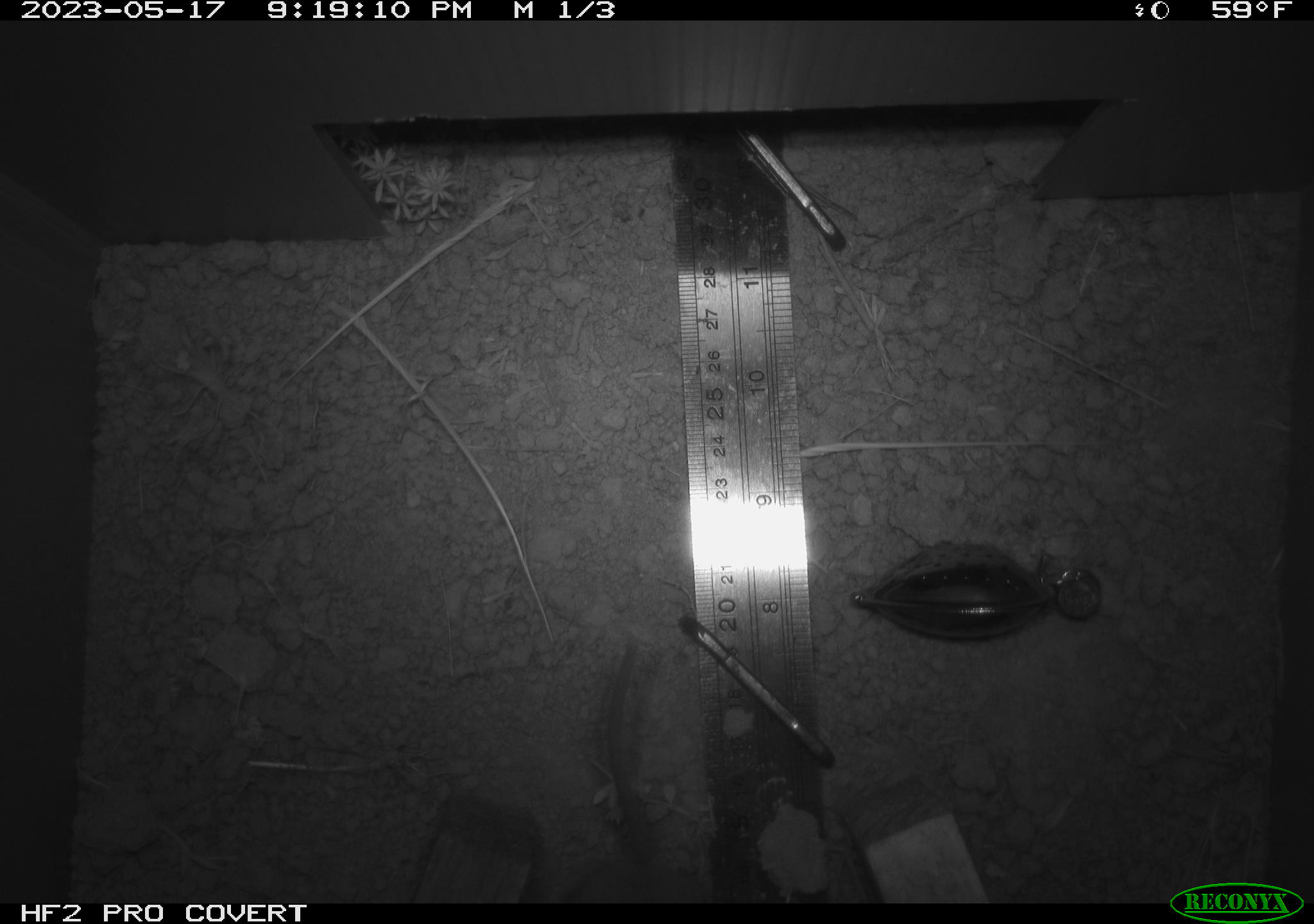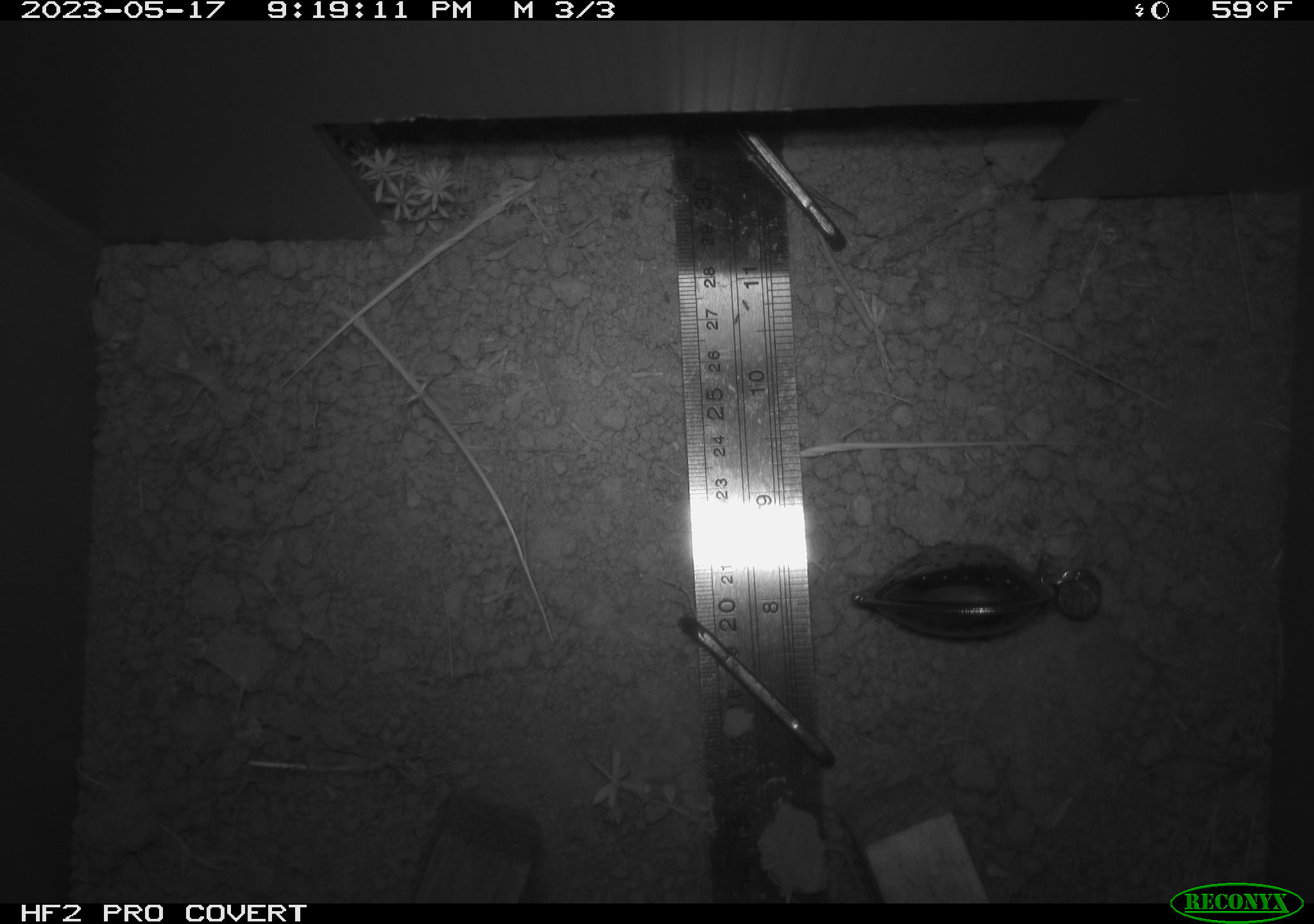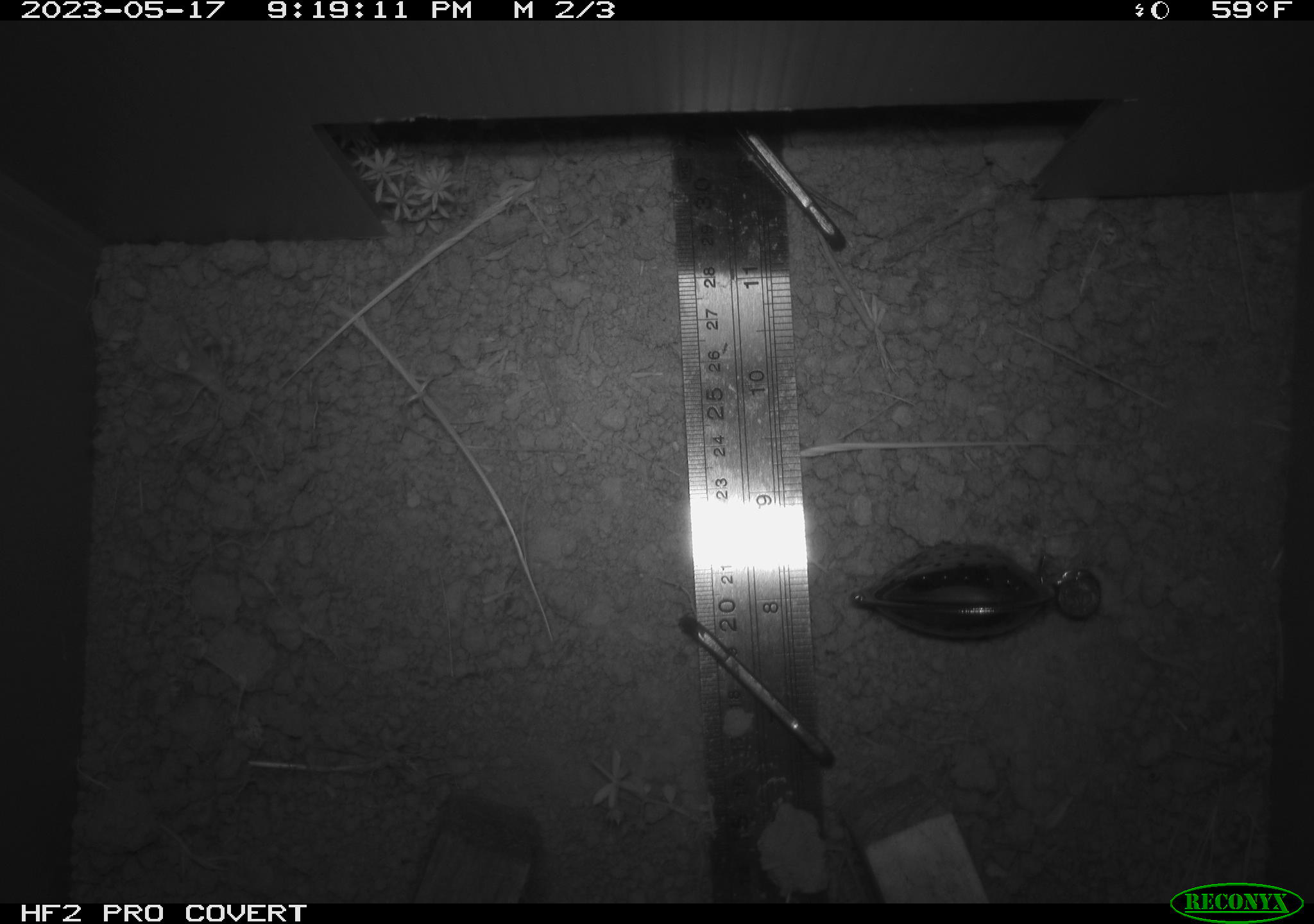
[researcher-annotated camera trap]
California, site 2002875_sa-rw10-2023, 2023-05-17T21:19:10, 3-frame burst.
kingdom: Animalia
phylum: Chordata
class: Mammalia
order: Rodentia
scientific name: Rodentia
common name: mouse species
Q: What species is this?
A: Mouse species (Rodentia).